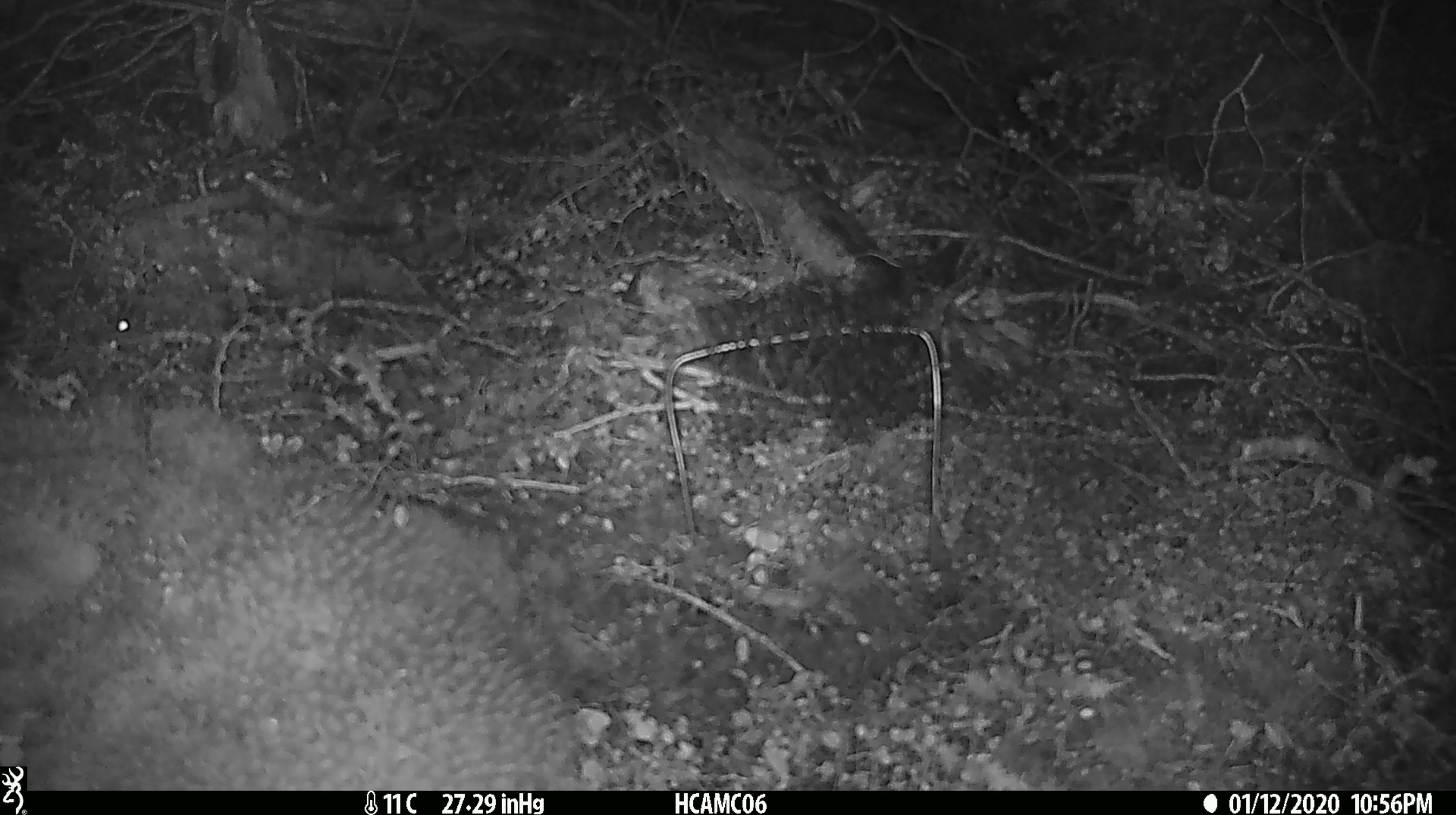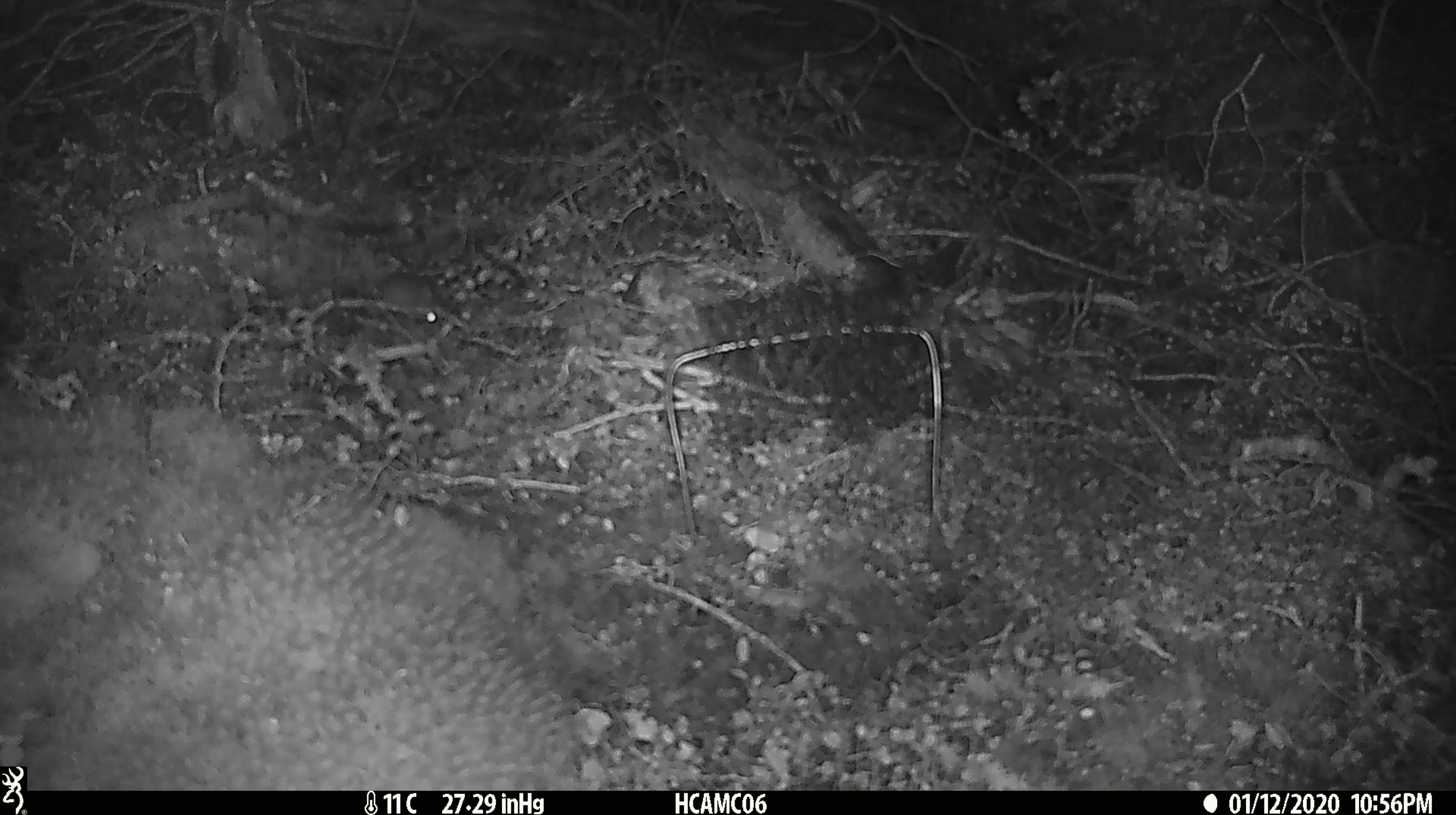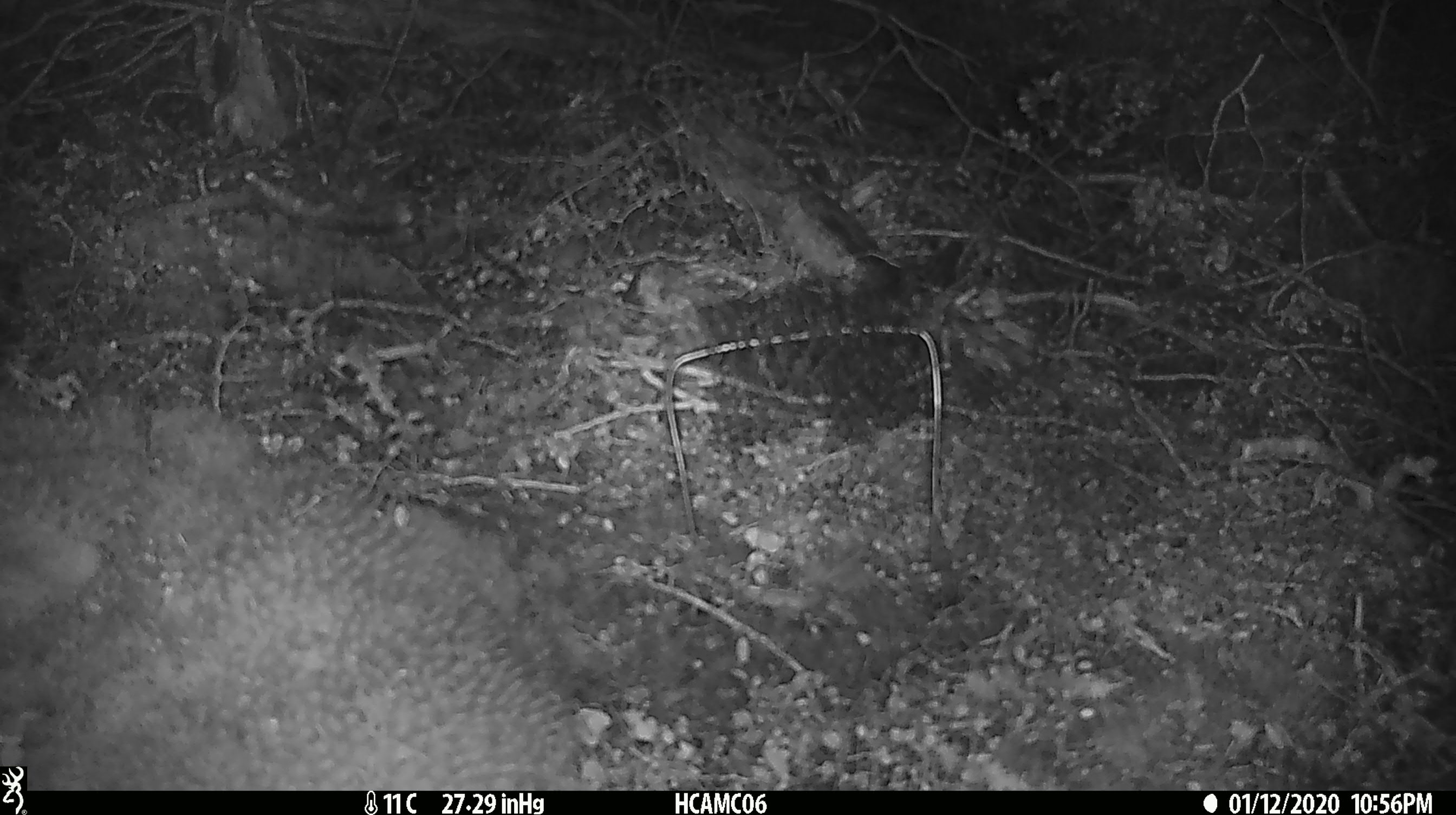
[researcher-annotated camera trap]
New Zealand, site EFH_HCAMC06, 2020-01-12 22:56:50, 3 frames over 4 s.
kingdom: Animalia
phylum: Chordata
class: Mammalia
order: Rodentia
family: Muridae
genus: Mus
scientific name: Mus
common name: mouse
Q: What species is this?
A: Mouse (Mus).